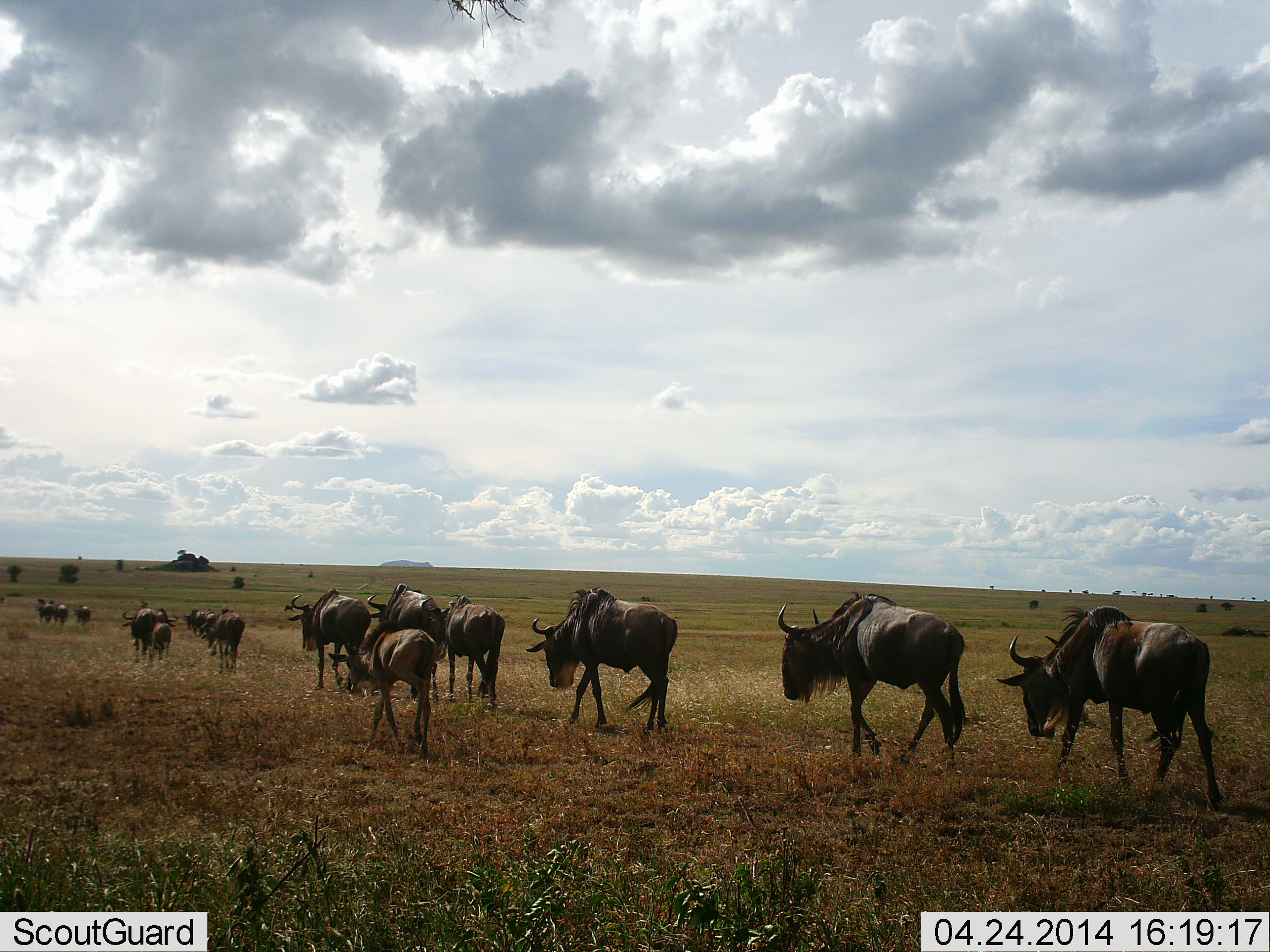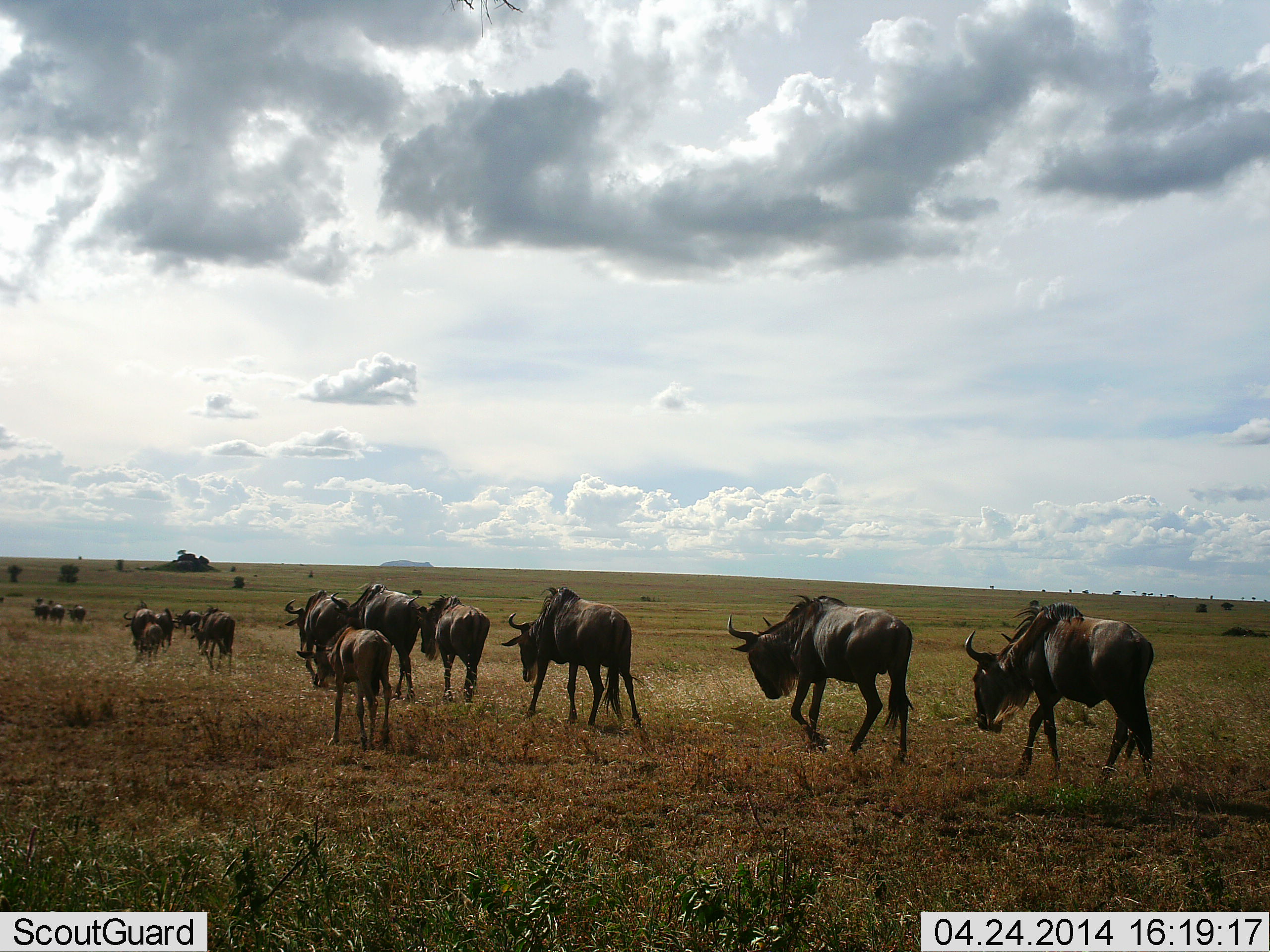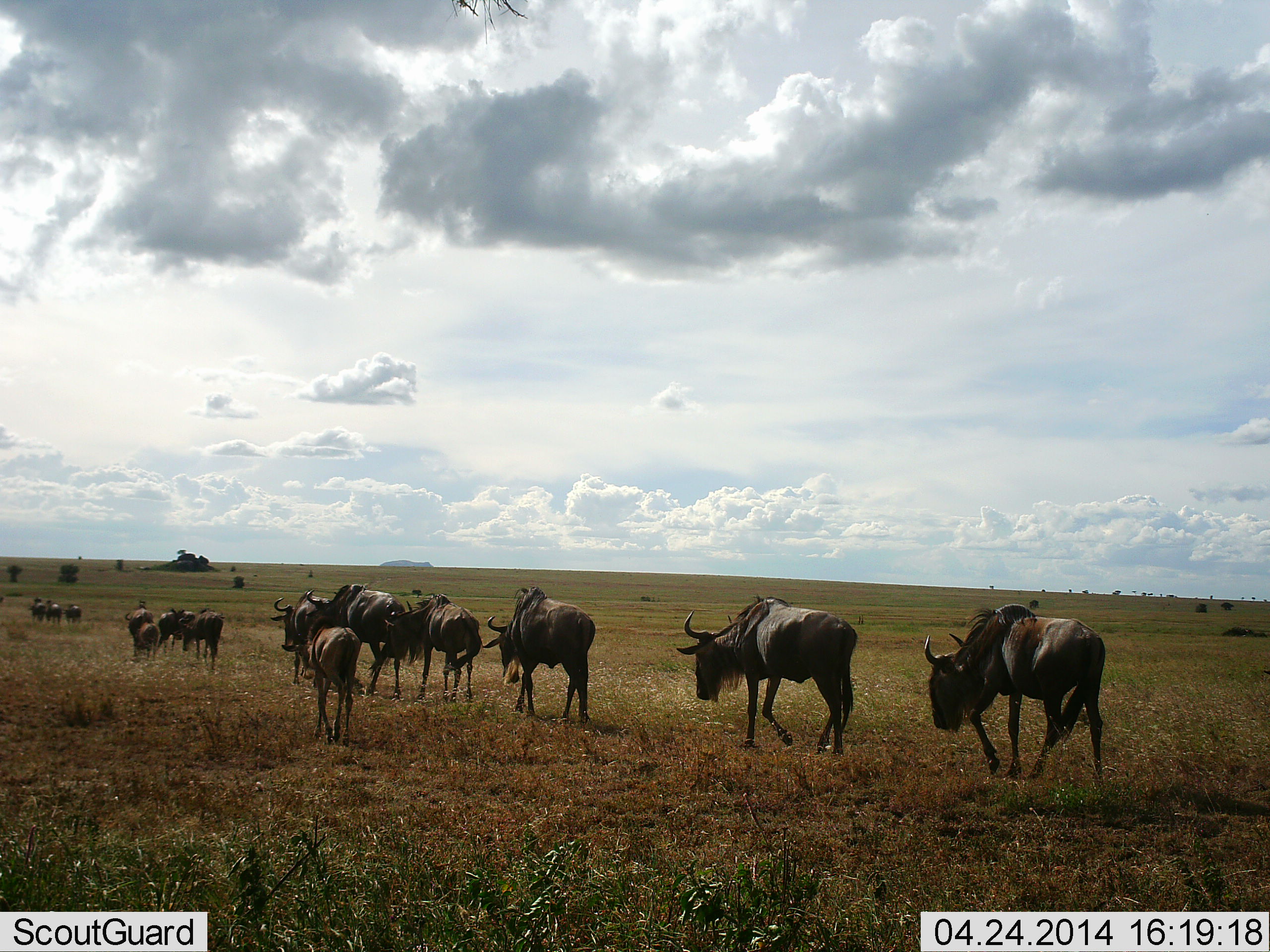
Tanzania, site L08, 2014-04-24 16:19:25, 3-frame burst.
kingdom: Animalia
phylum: Chordata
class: Mammalia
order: Artiodactyla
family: Bovidae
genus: Connochaetes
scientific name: Connochaetes taurinus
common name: blue wildebeest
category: wildebeest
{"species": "wildebeest (blue wildebeest) (Connochaetes taurinus)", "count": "11-50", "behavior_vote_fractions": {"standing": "0%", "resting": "0%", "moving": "100%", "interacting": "0%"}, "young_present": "60%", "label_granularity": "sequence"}